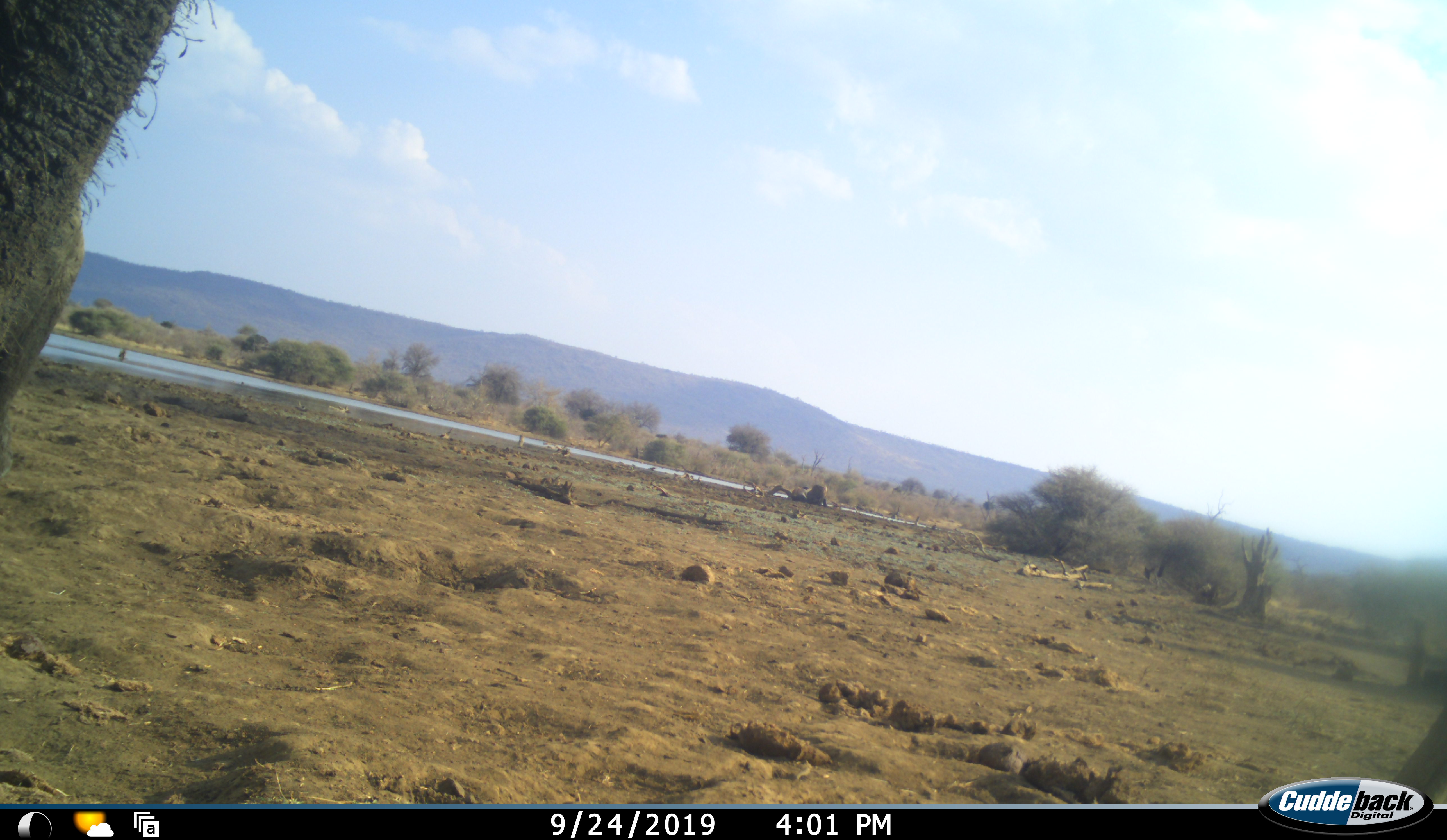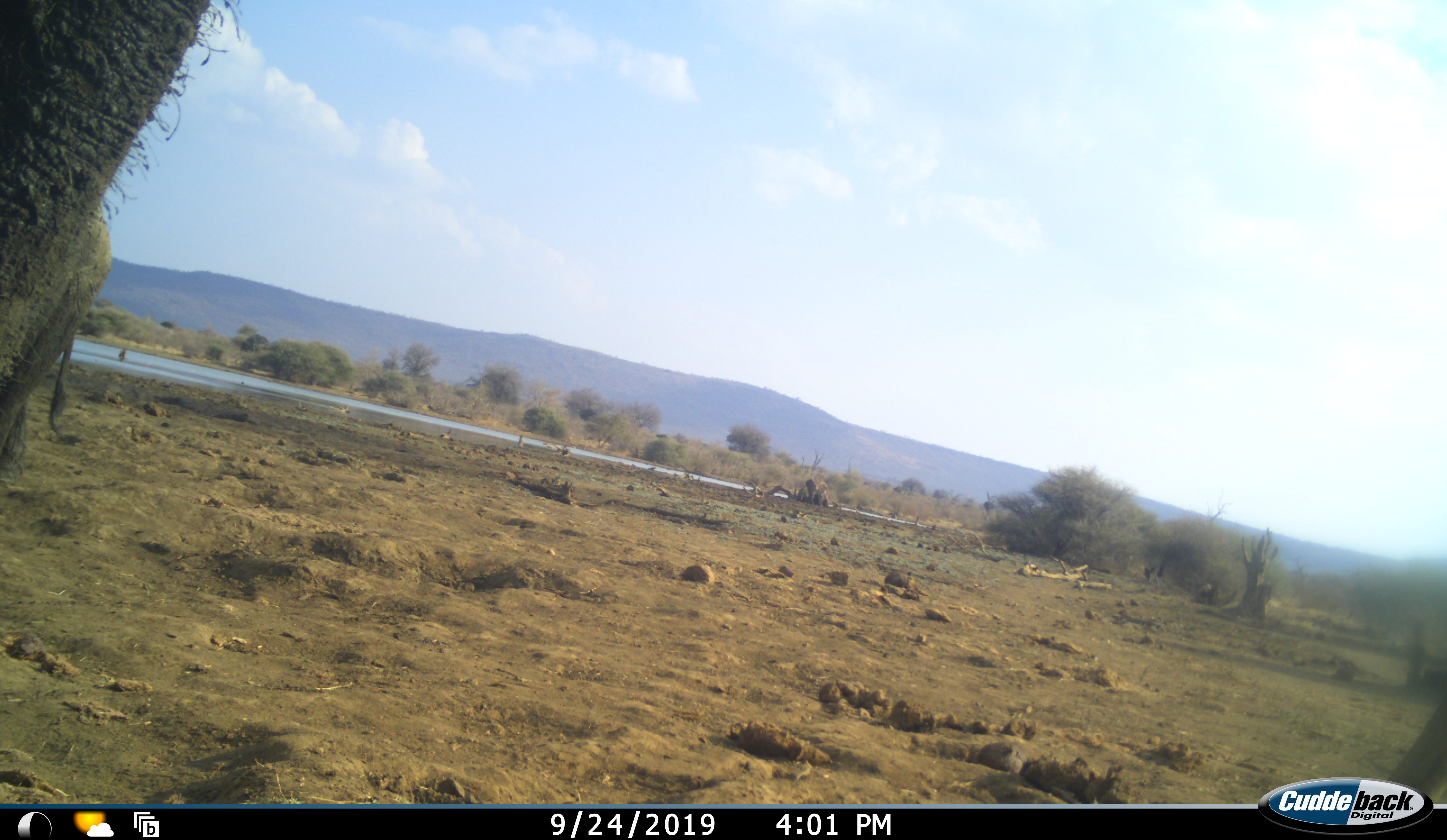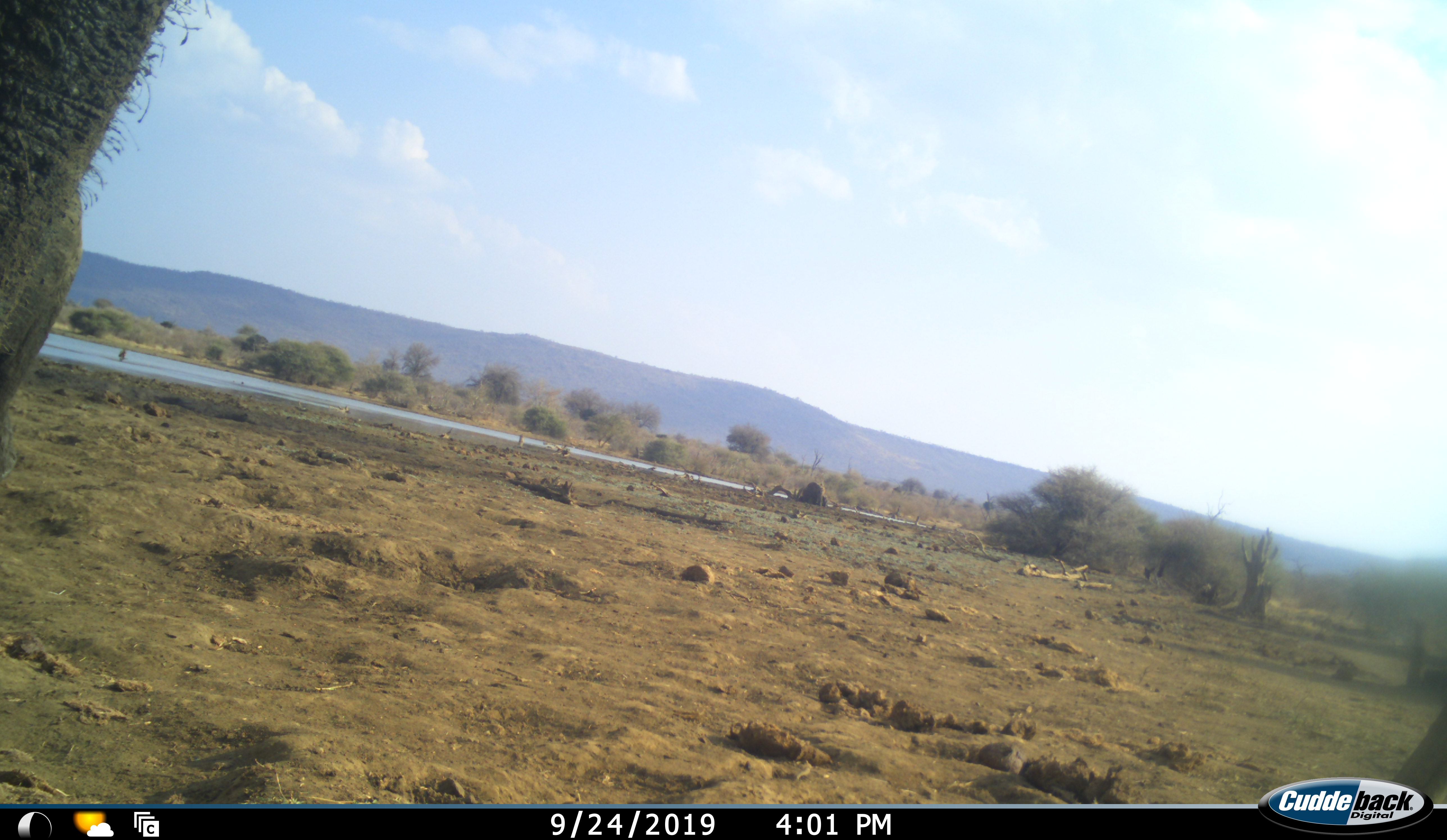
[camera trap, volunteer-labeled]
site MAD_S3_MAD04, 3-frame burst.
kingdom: Animalia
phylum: Chordata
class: Mammalia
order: Proboscidea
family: Elephantidae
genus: Loxodonta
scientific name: Loxodonta africana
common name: african bush elephant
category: elephant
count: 1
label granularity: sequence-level